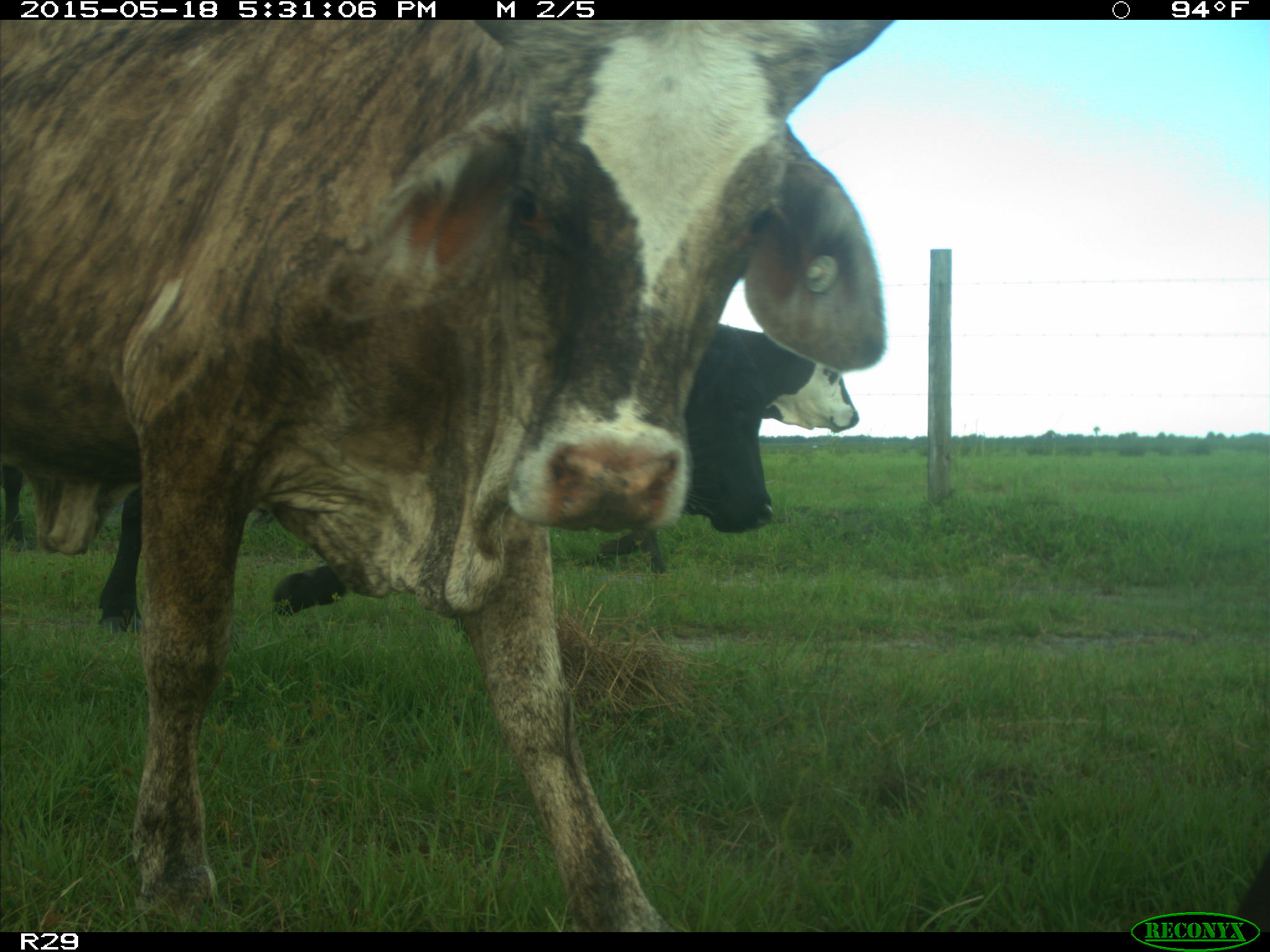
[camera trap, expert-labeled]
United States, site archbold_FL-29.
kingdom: Animalia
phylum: Chordata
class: Mammalia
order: Artiodactyla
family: Bovidae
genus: Bos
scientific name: Bos taurus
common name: domestic cow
Bos taurus (domestic cow).